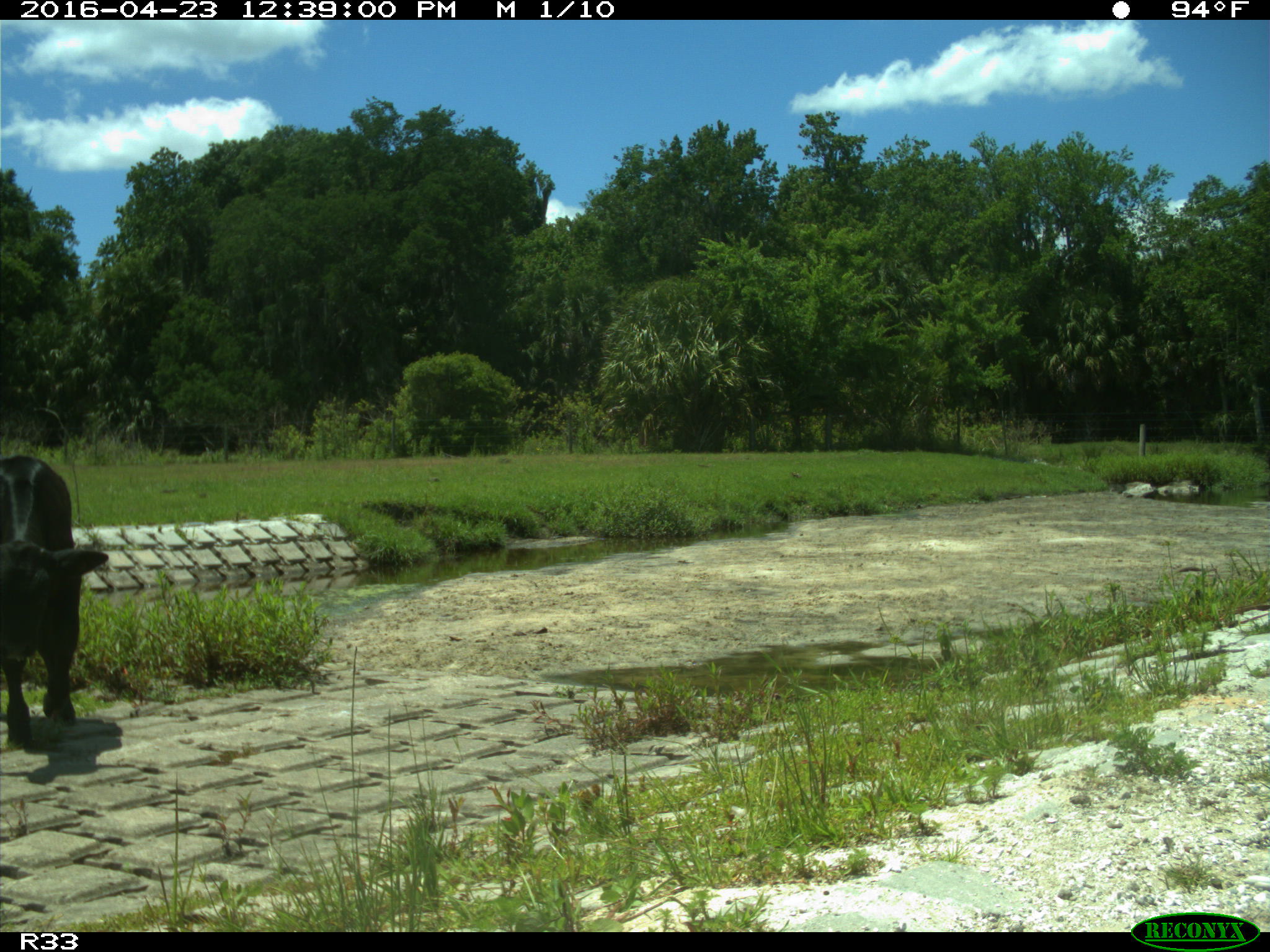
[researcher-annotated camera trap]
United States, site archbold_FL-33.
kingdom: Animalia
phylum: Chordata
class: Mammalia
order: Artiodactyla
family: Bovidae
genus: Bos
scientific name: Bos taurus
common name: domestic cow